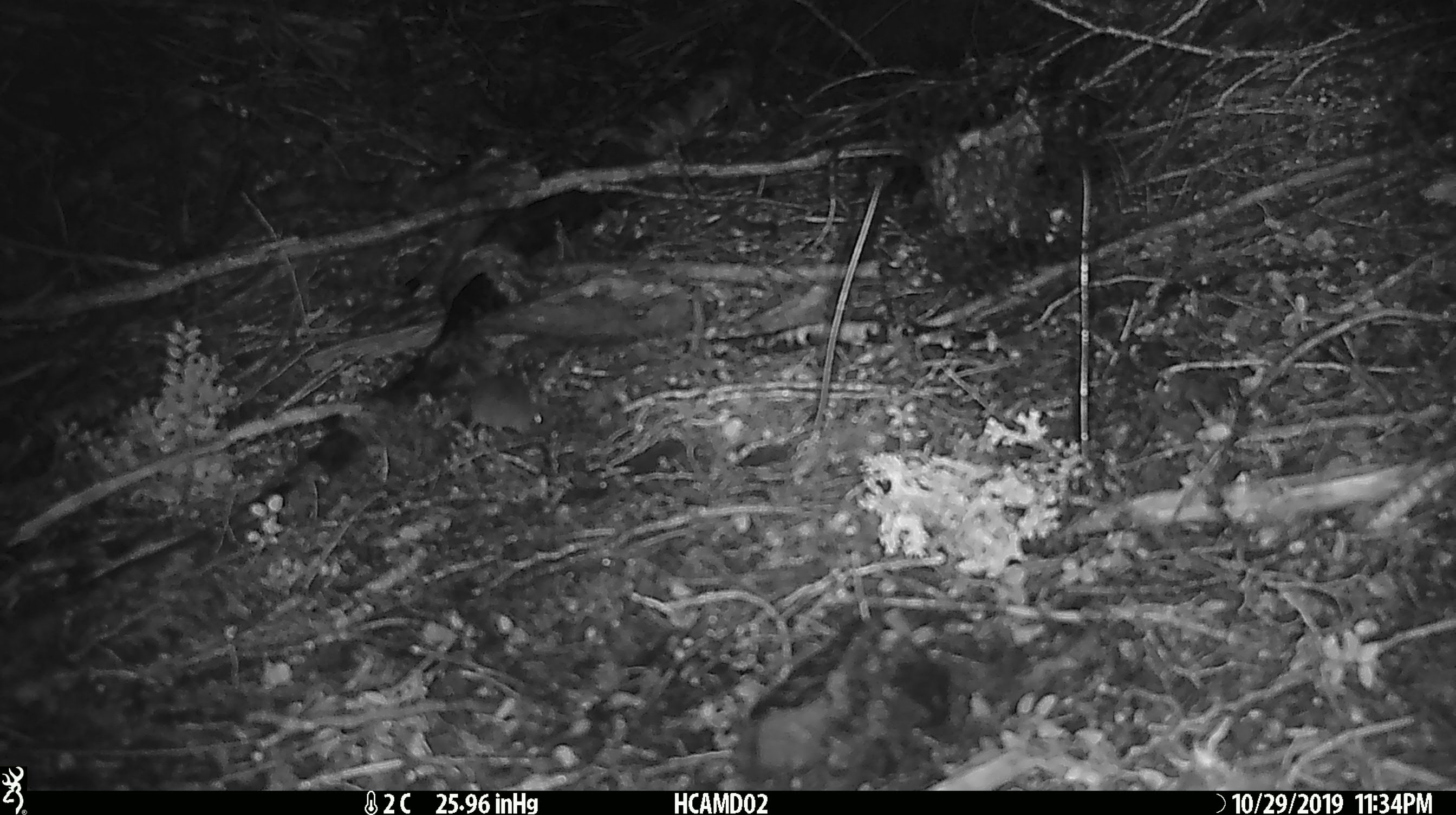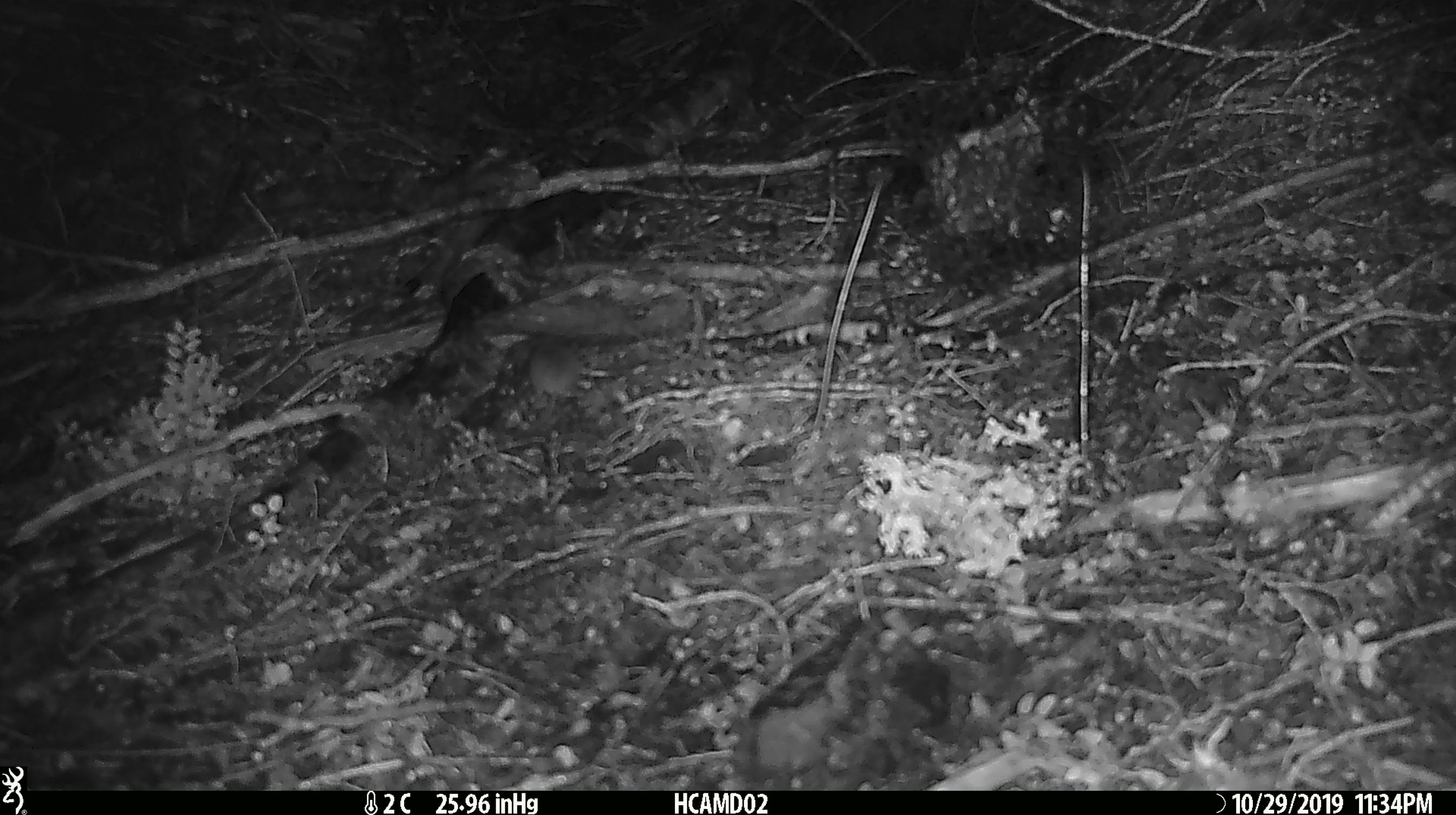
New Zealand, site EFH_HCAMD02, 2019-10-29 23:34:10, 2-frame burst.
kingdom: Animalia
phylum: Chordata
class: Mammalia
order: Rodentia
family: Muridae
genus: Mus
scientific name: Mus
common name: mouse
Mouse (Mus).